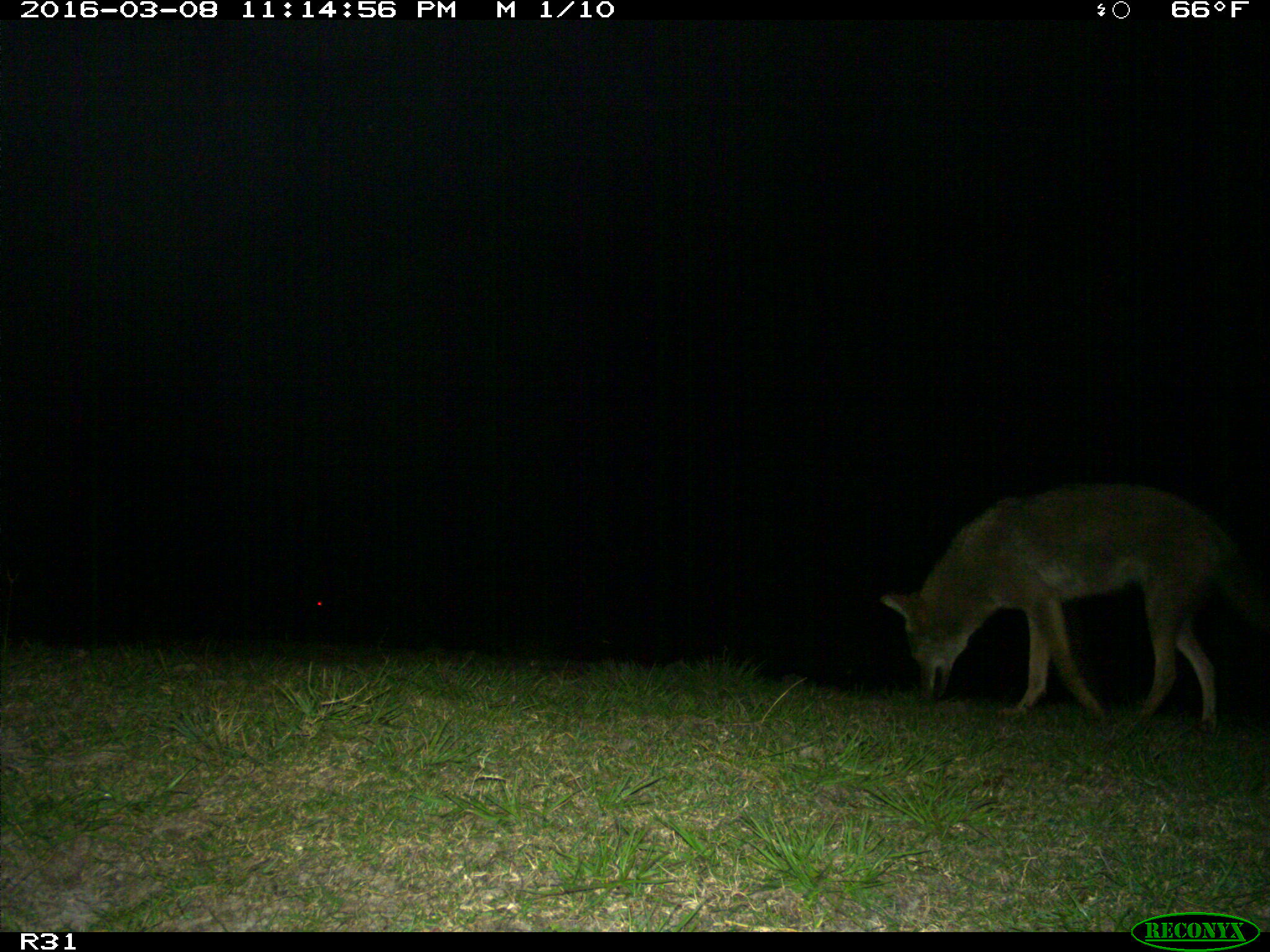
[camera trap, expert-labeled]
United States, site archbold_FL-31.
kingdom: Animalia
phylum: Chordata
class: Mammalia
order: Carnivora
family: Canidae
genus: Canis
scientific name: Canis latrans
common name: coyote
Canis latrans (coyote).